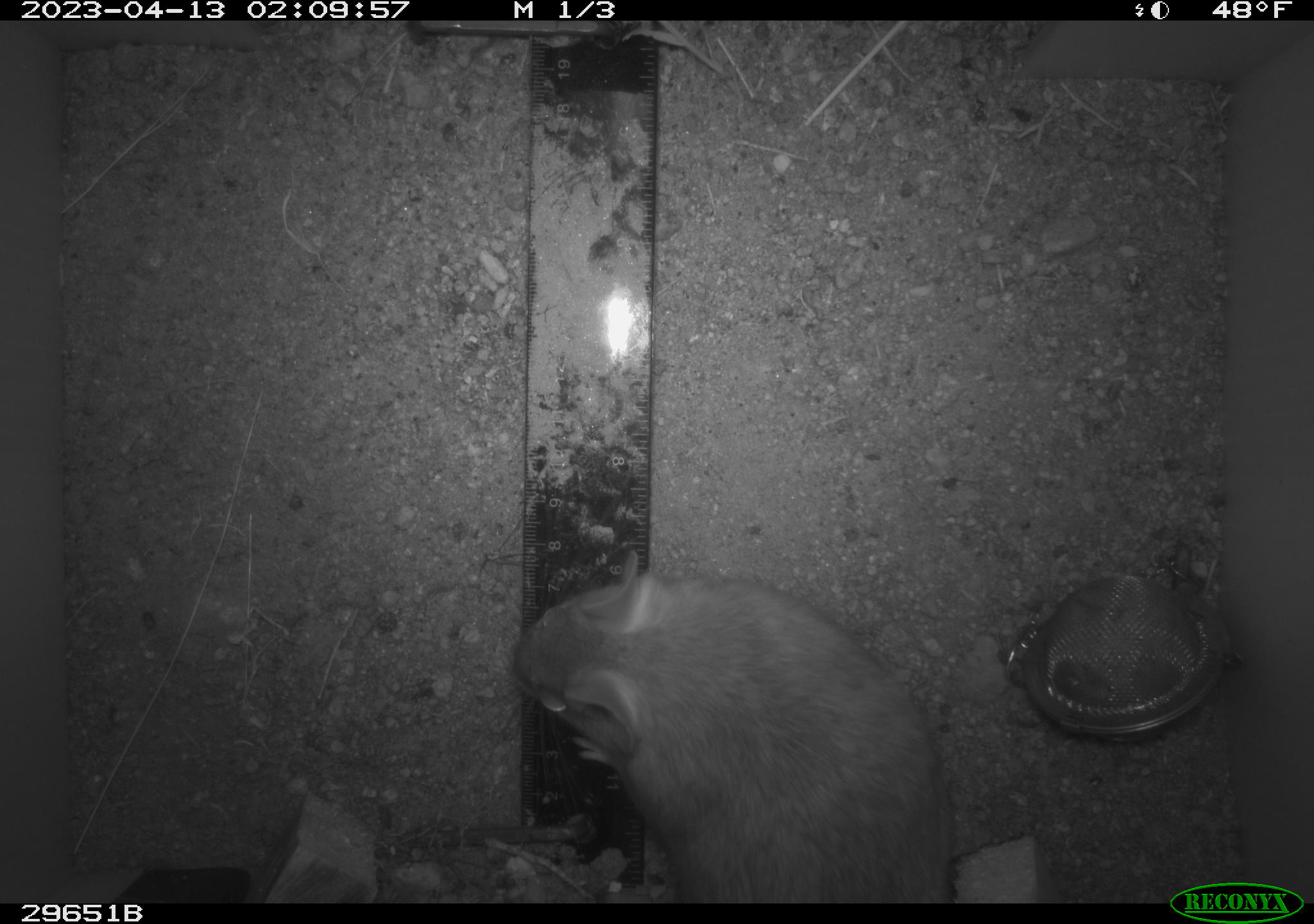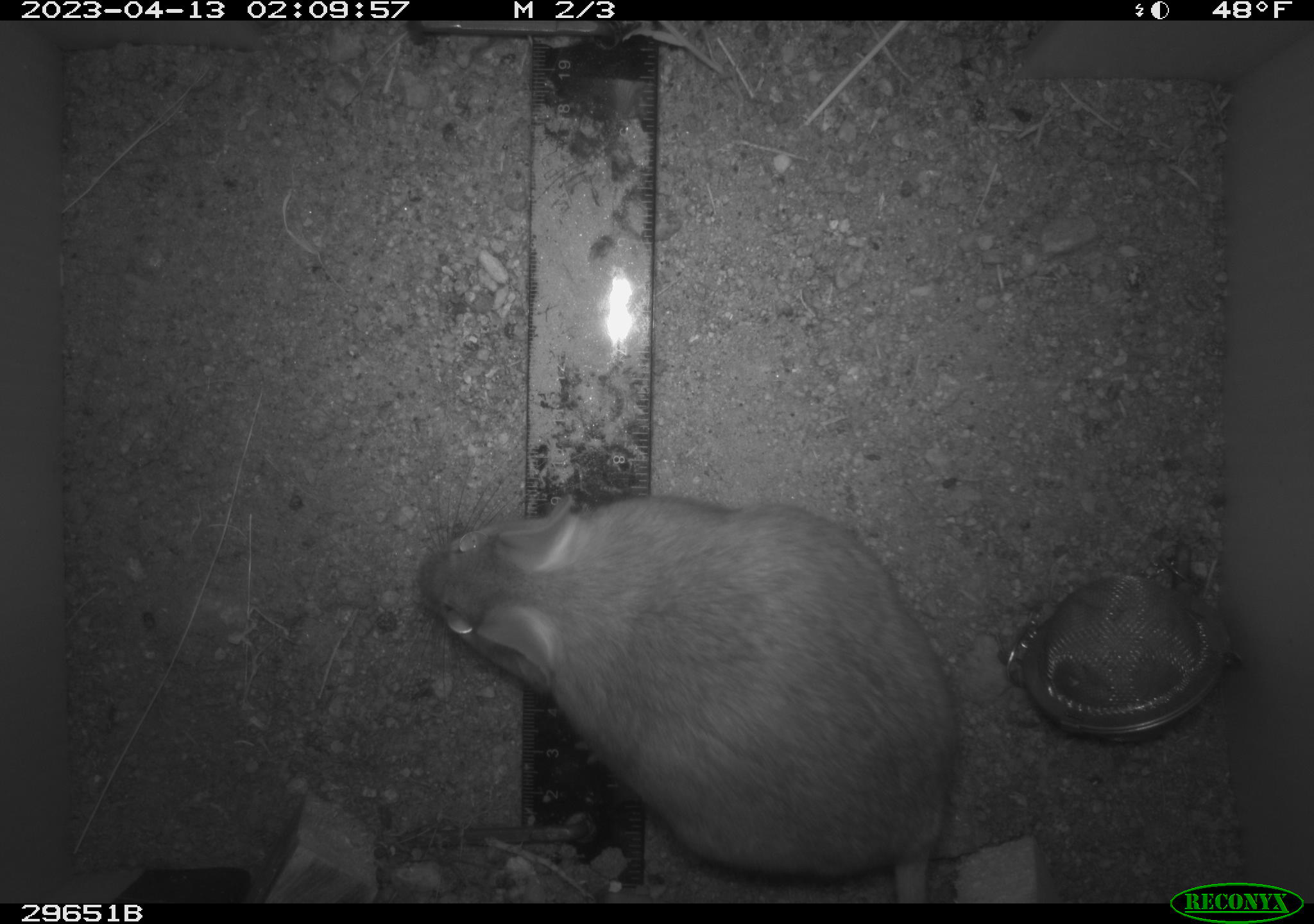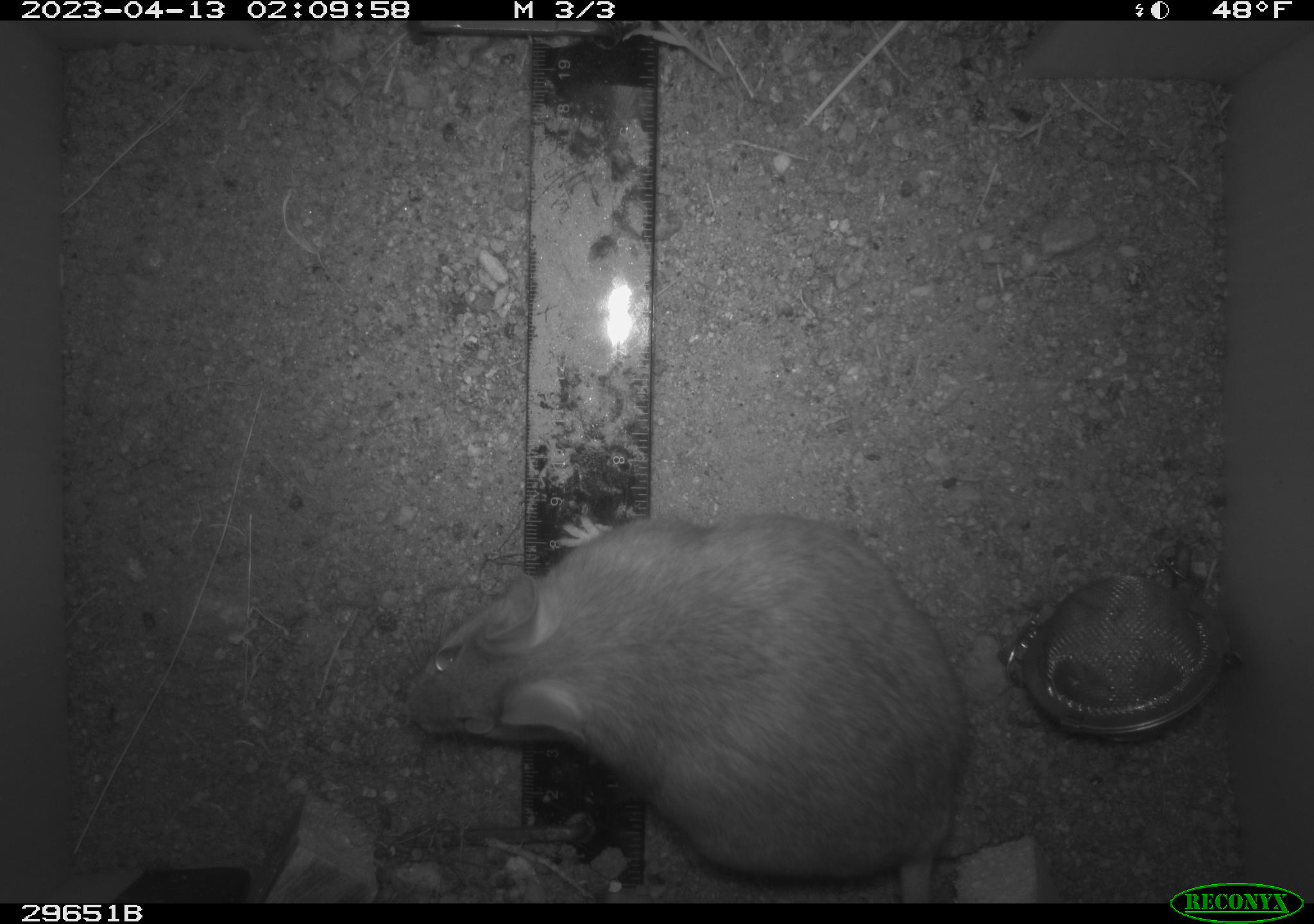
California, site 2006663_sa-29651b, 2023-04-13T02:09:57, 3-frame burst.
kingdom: Animalia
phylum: Chordata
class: Mammalia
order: Rodentia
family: Cricetidae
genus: Neotoma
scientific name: Neotoma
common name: pack rat or woodrat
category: neotoma species